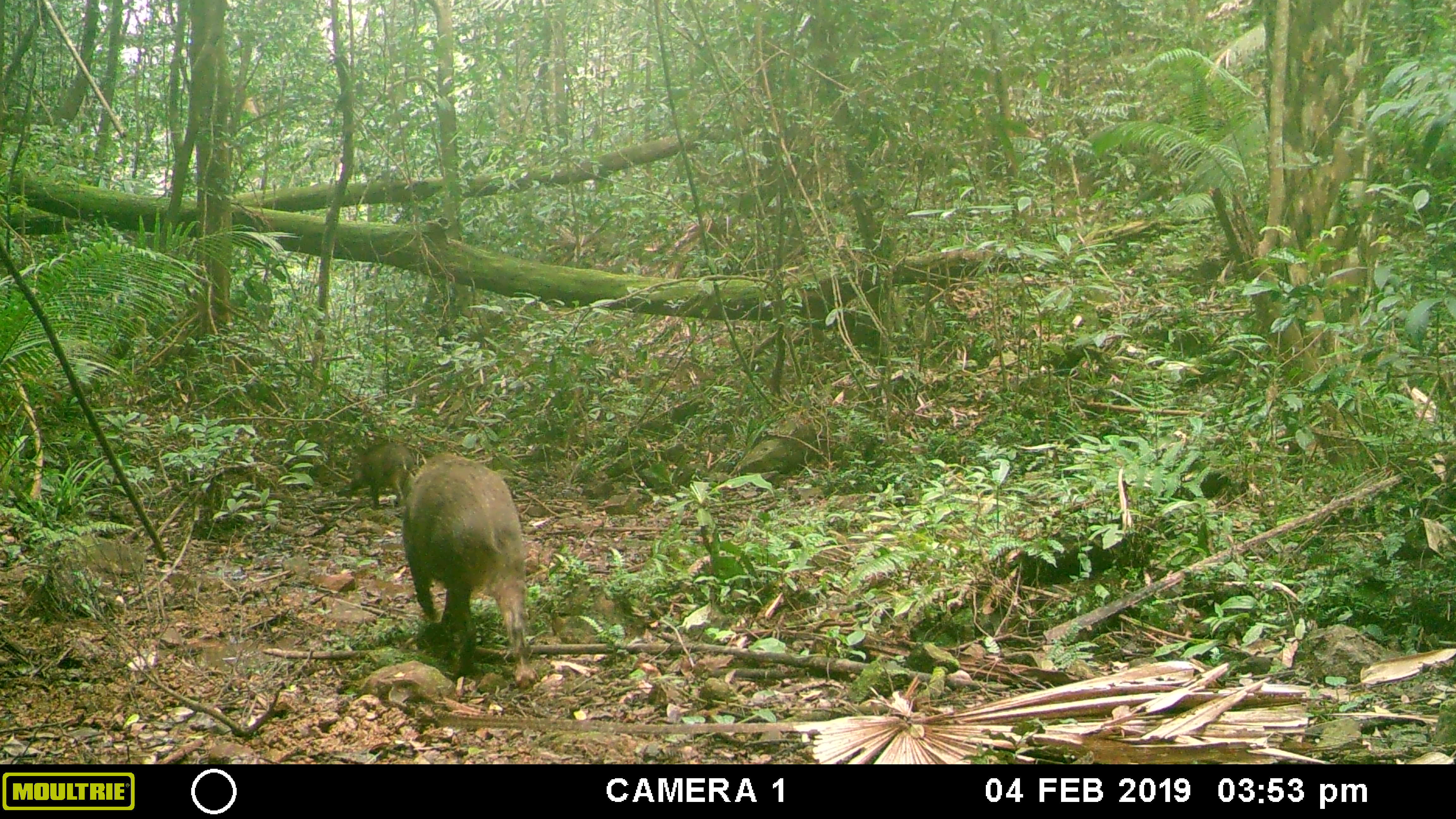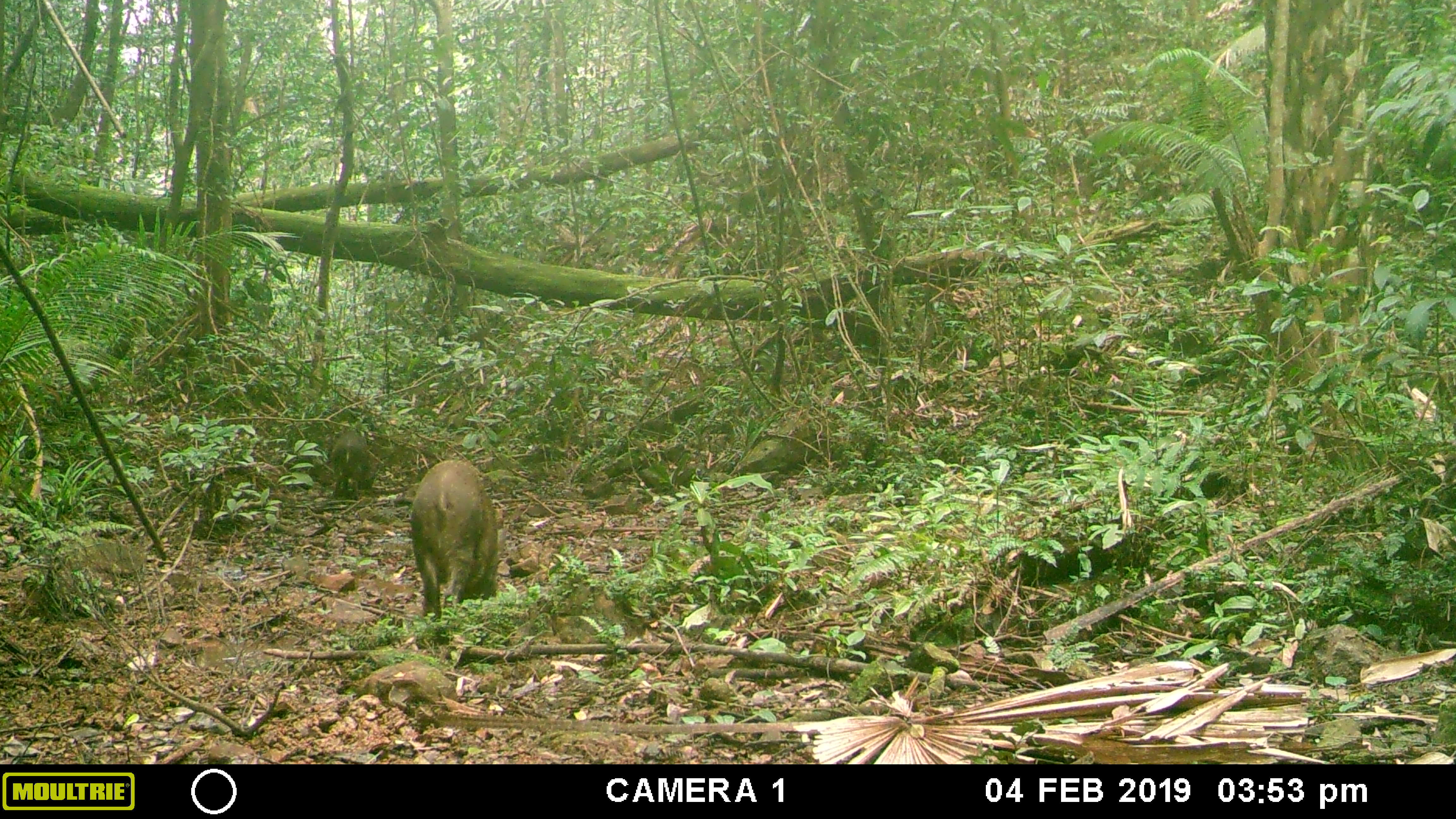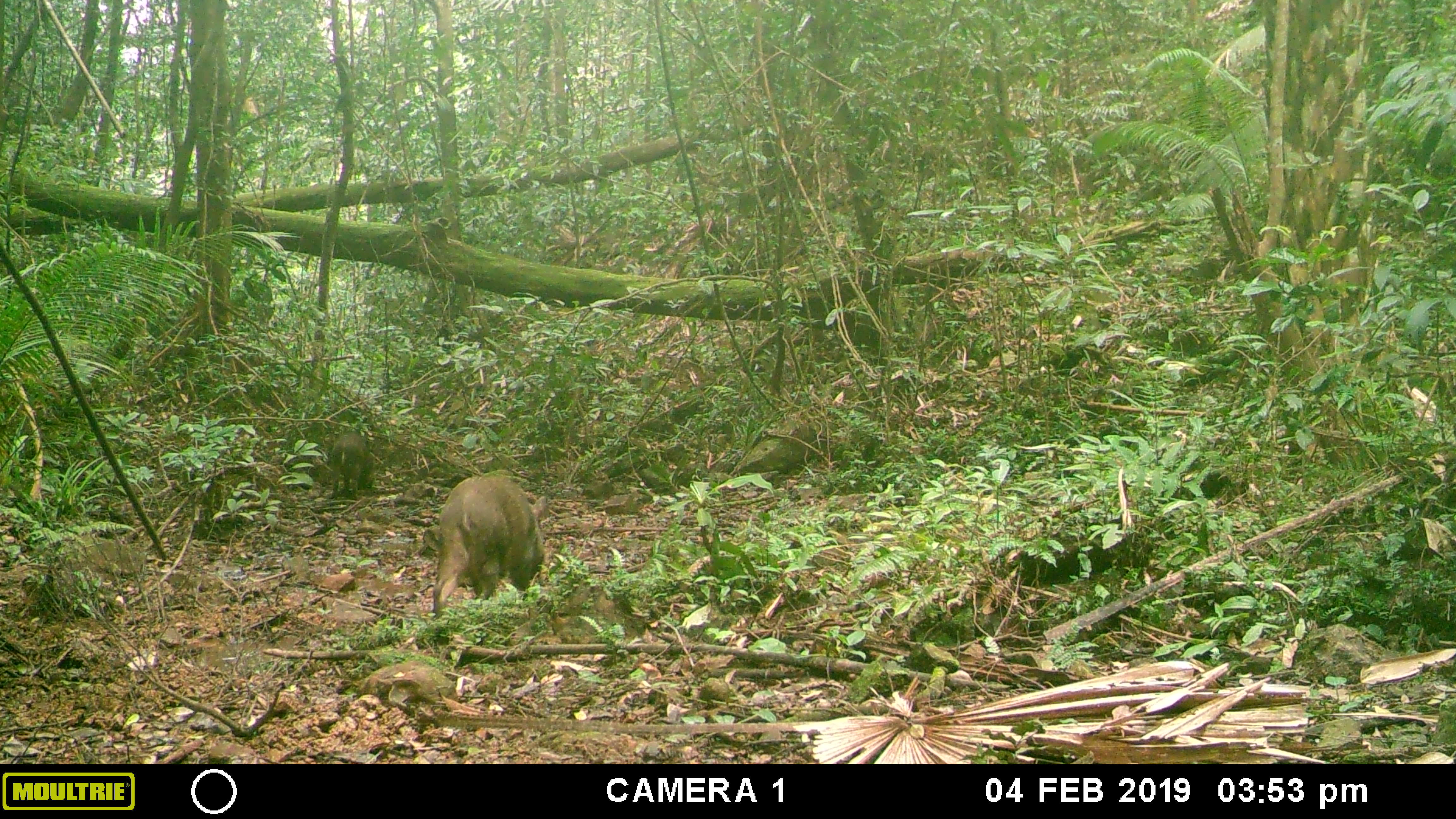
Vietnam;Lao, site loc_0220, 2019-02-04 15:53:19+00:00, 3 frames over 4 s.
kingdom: Animalia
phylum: Chordata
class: Mammalia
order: Artiodactyla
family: Suidae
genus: Sus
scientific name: Sus scrofa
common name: eurasian wild pig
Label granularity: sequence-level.